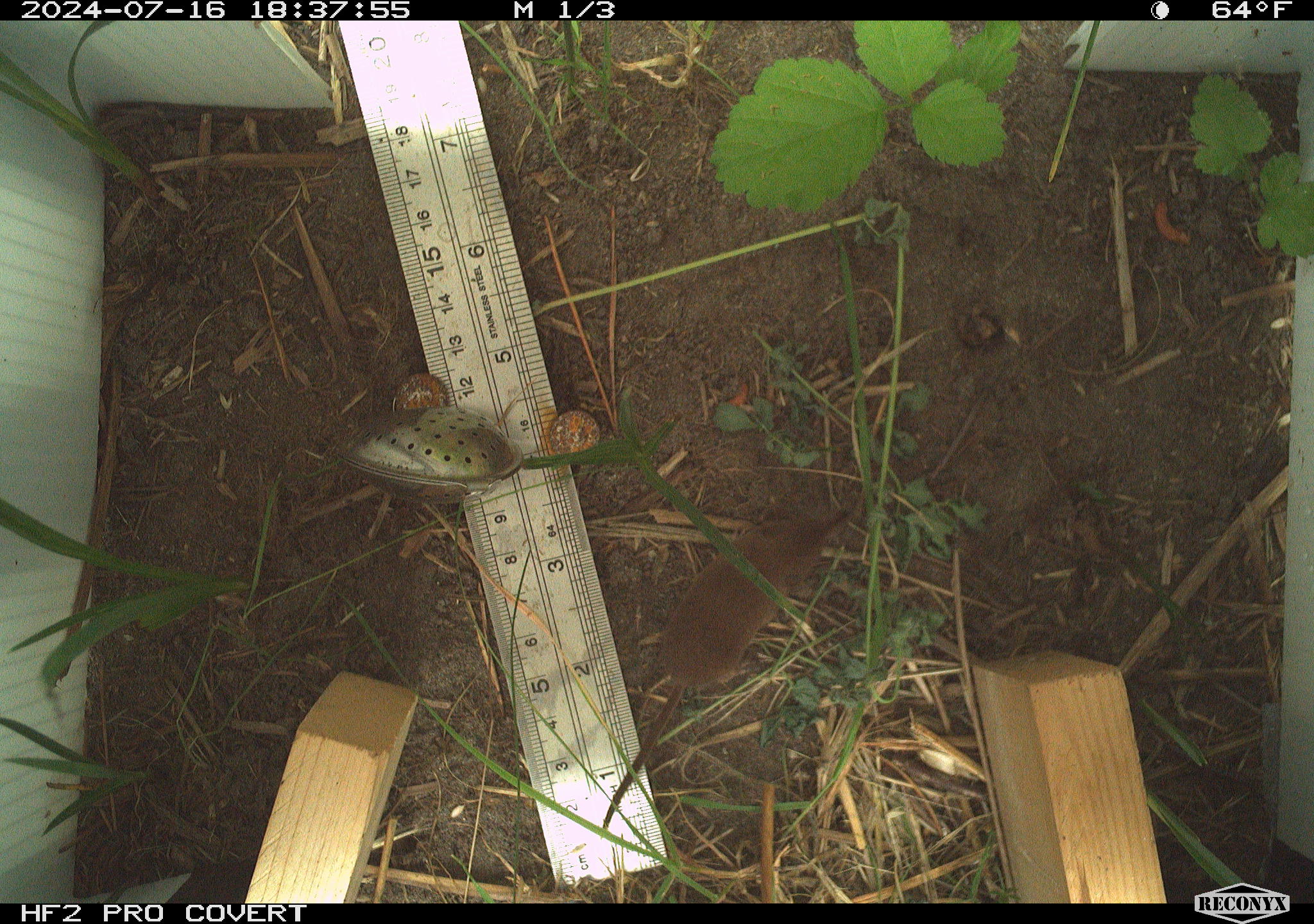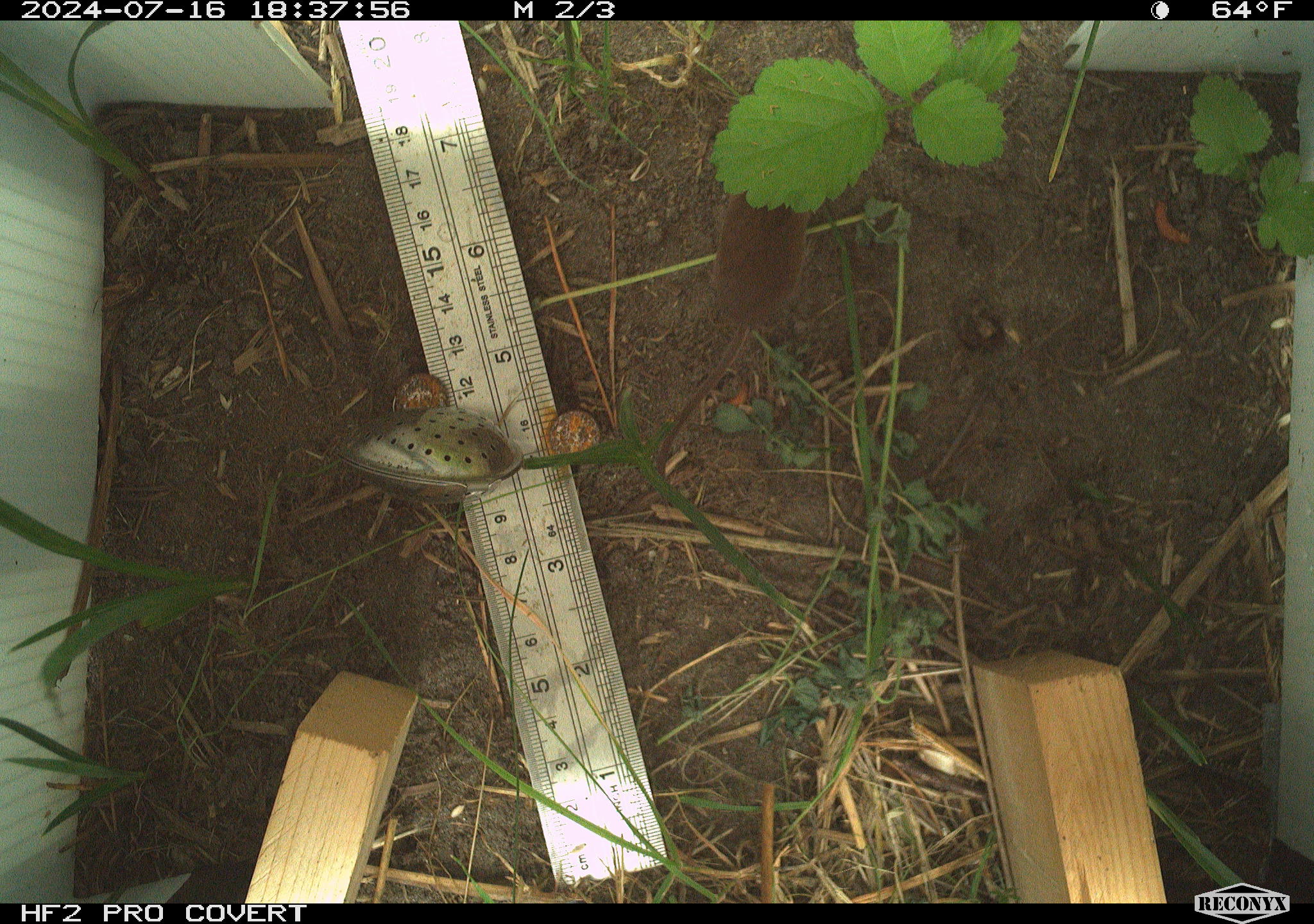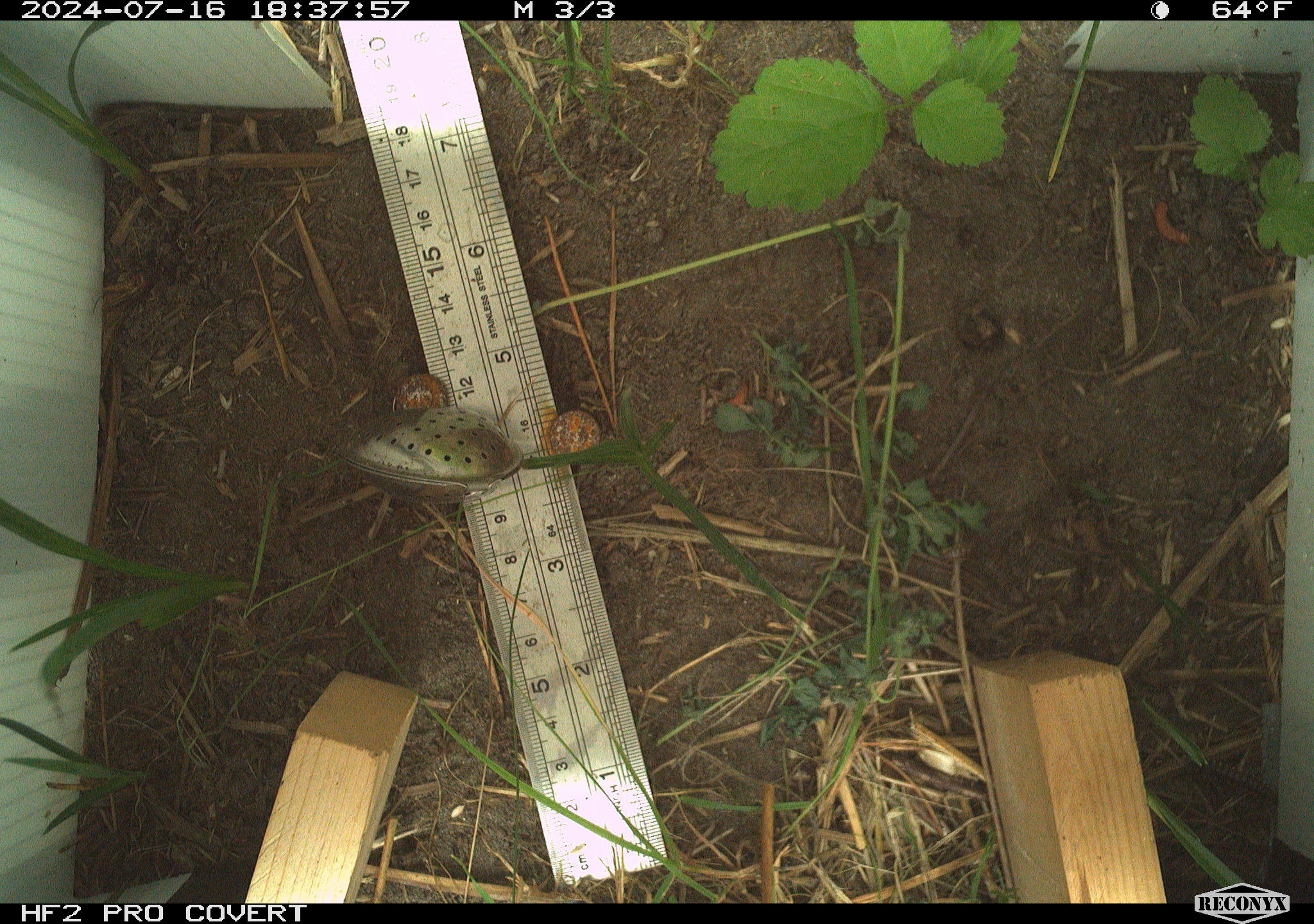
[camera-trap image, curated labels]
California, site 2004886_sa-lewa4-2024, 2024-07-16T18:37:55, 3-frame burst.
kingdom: Animalia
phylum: Chordata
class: Mammalia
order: Eulipotyphla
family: Soricidae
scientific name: Soricidae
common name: shrews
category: soricidae family